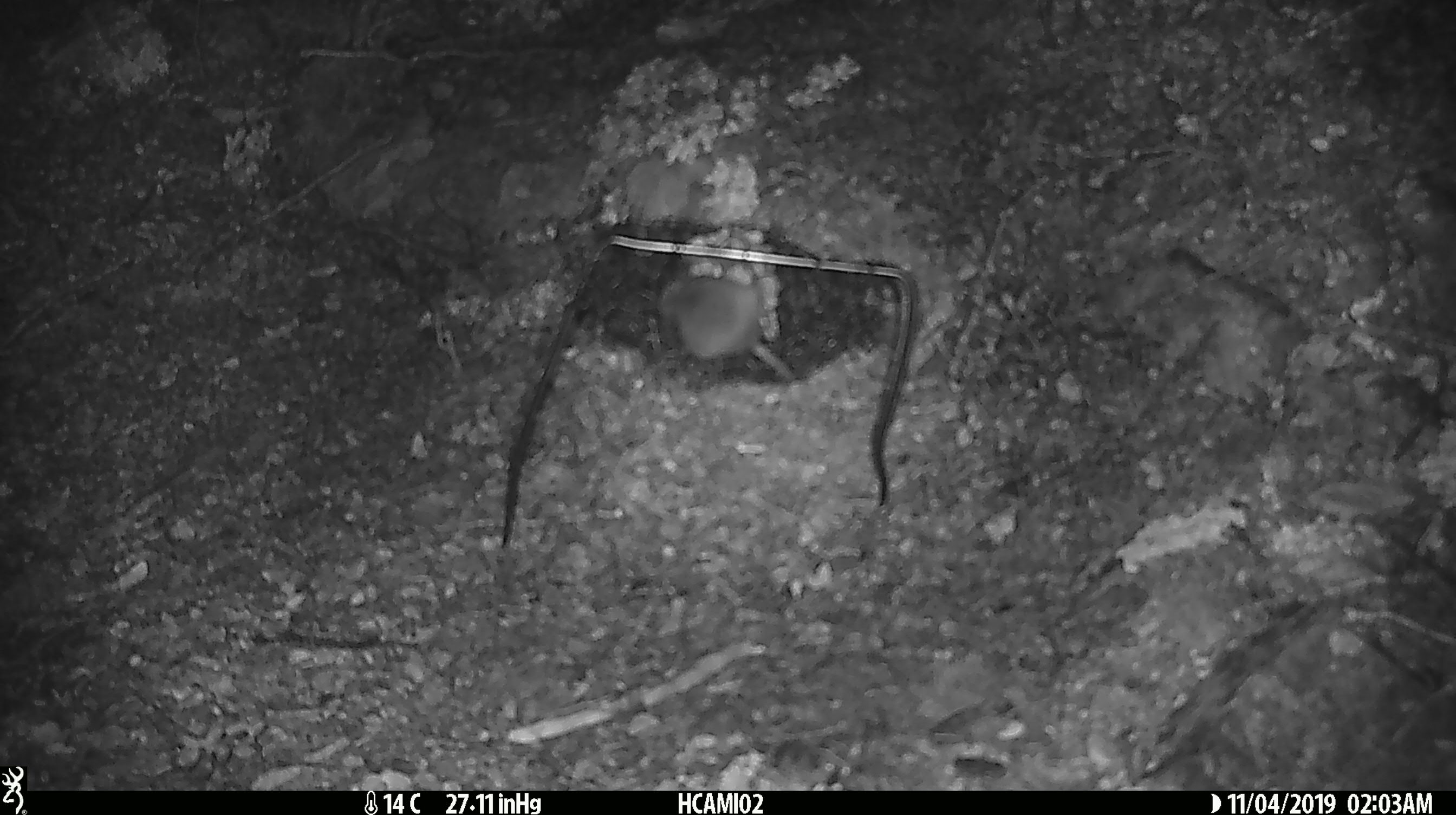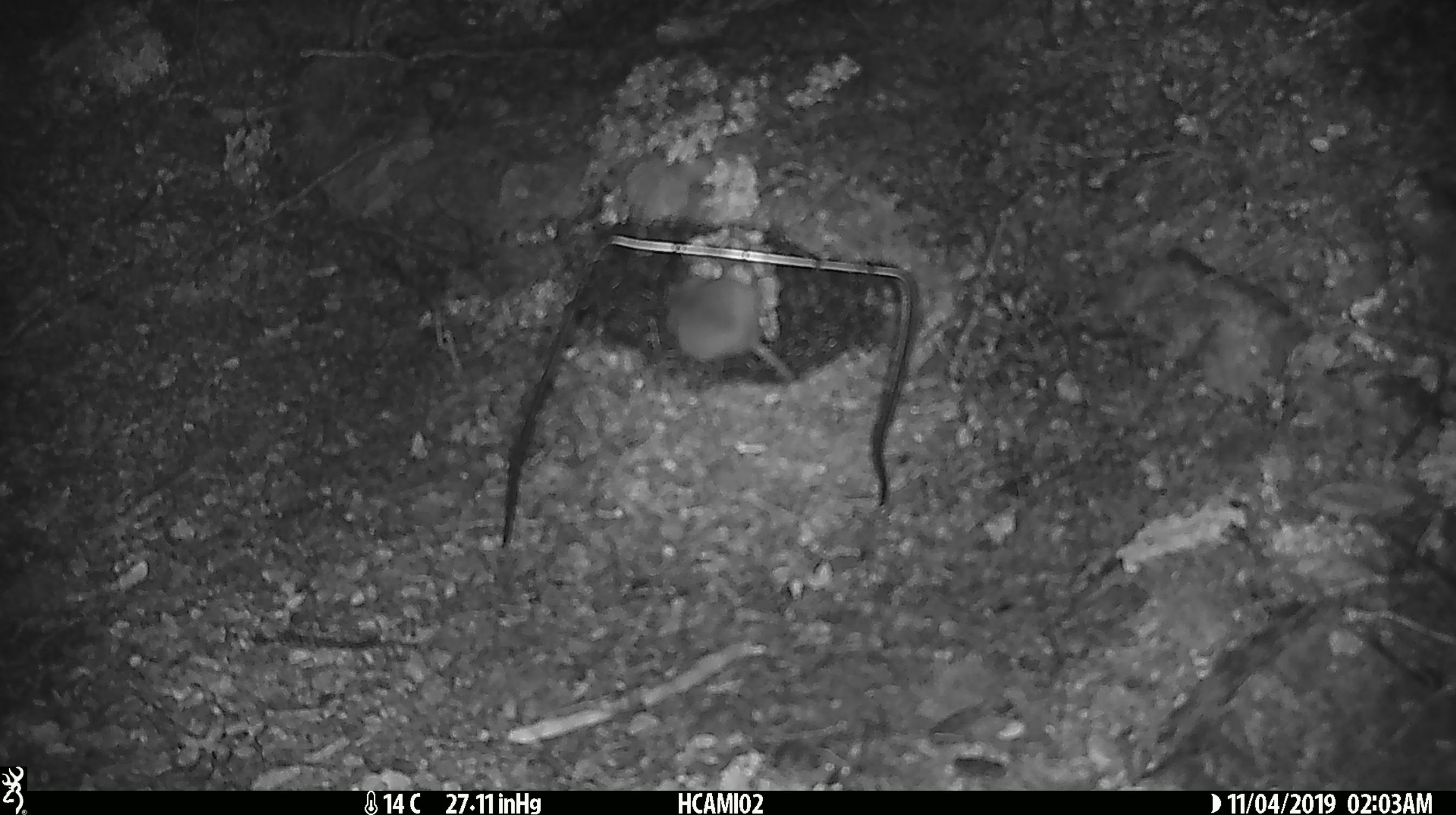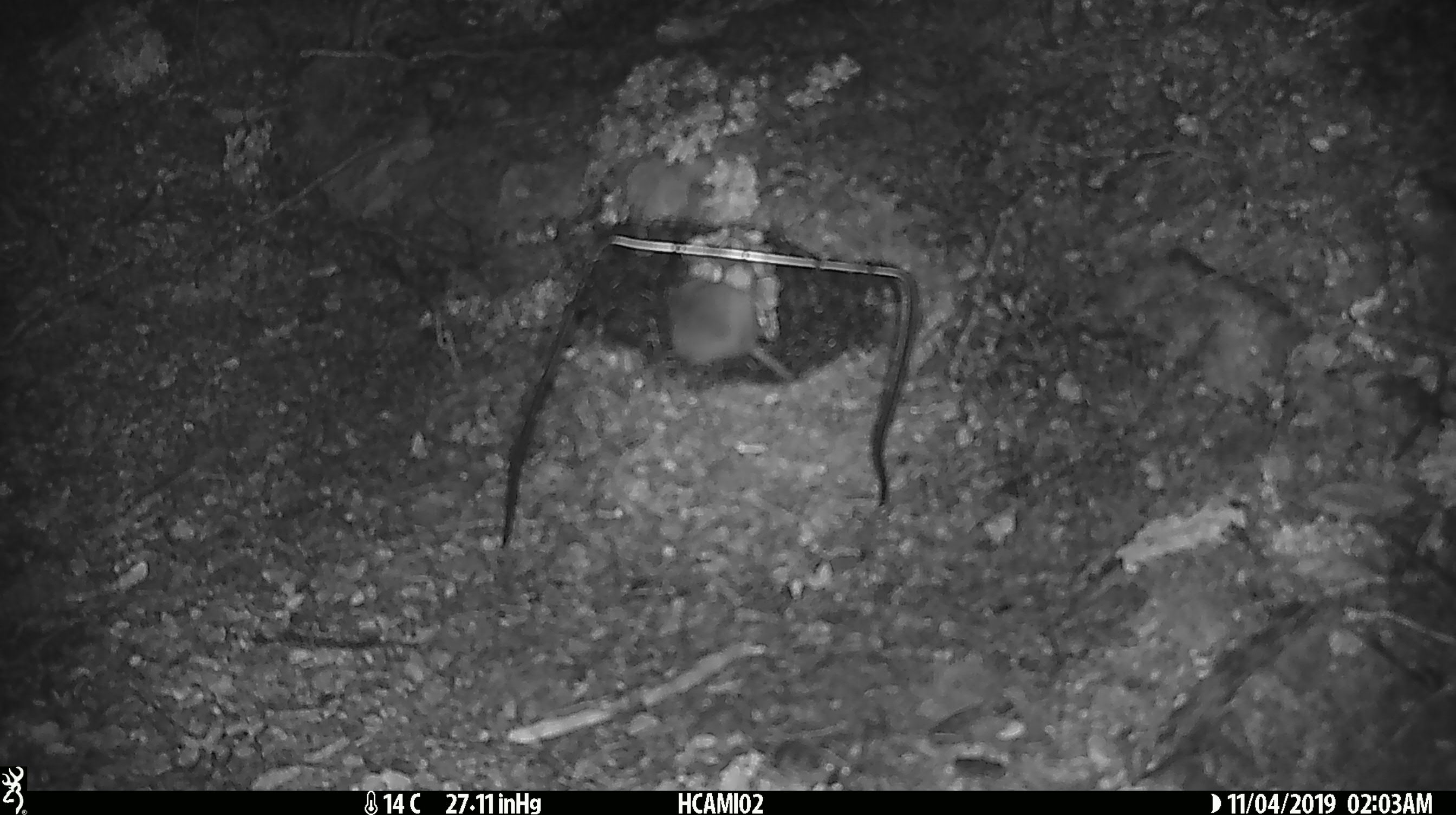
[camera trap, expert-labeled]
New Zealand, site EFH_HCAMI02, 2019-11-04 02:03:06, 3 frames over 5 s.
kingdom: Animalia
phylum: Chordata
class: Mammalia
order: Rodentia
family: Muridae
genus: Mus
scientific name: Mus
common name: mouse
Mouse (Mus).